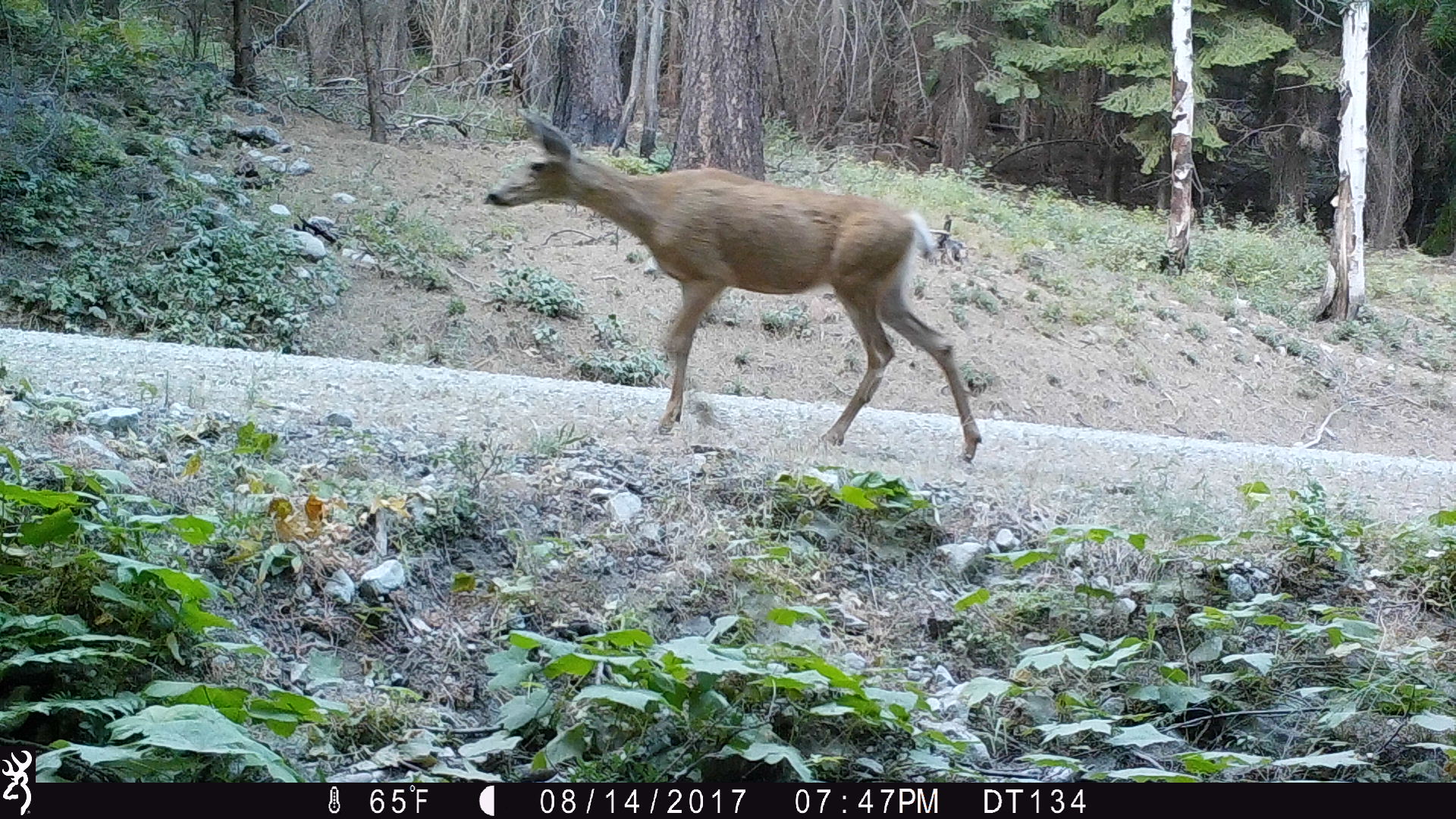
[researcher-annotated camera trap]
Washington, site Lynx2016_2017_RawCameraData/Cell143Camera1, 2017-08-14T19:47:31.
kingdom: Animalia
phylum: Chordata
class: Mammalia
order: Artiodactyla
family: Cervidae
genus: Odocoileus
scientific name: Odocoileus hemionus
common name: mule deer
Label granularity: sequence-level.